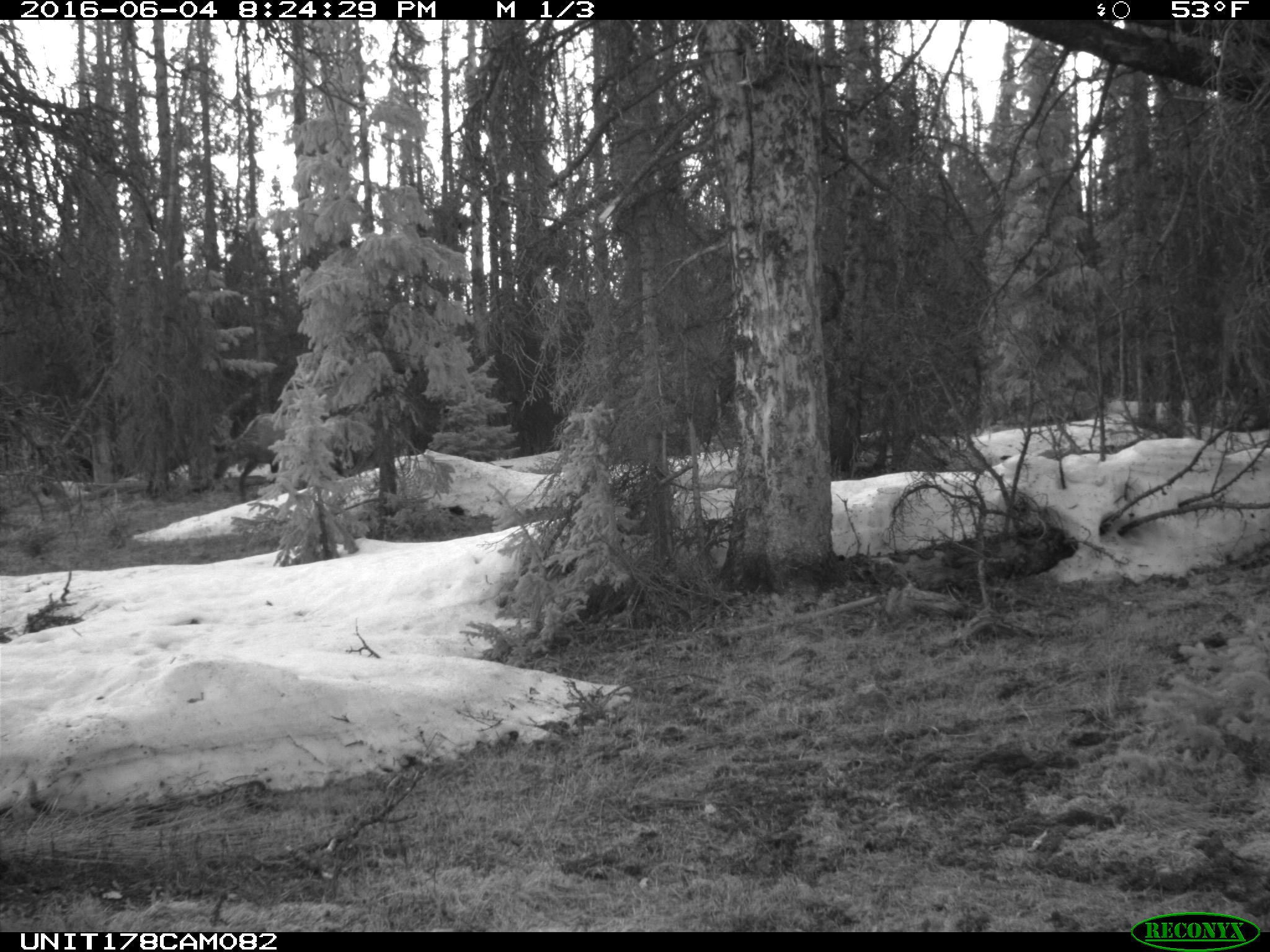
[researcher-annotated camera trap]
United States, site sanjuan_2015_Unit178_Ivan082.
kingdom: Animalia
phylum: Chordata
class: Mammalia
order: Artiodactyla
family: Cervidae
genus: Cervus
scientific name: Cervus elaphus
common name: red deer